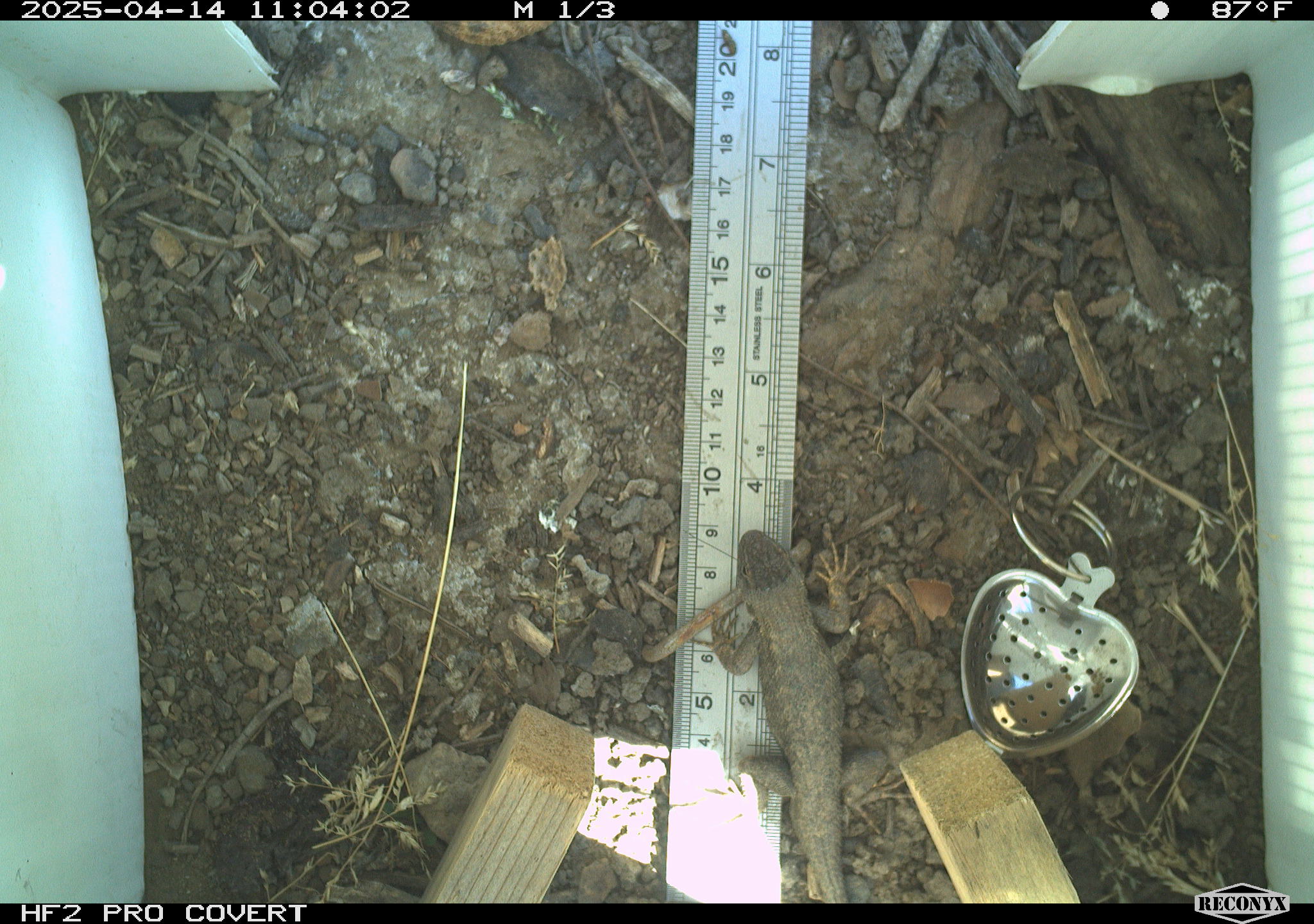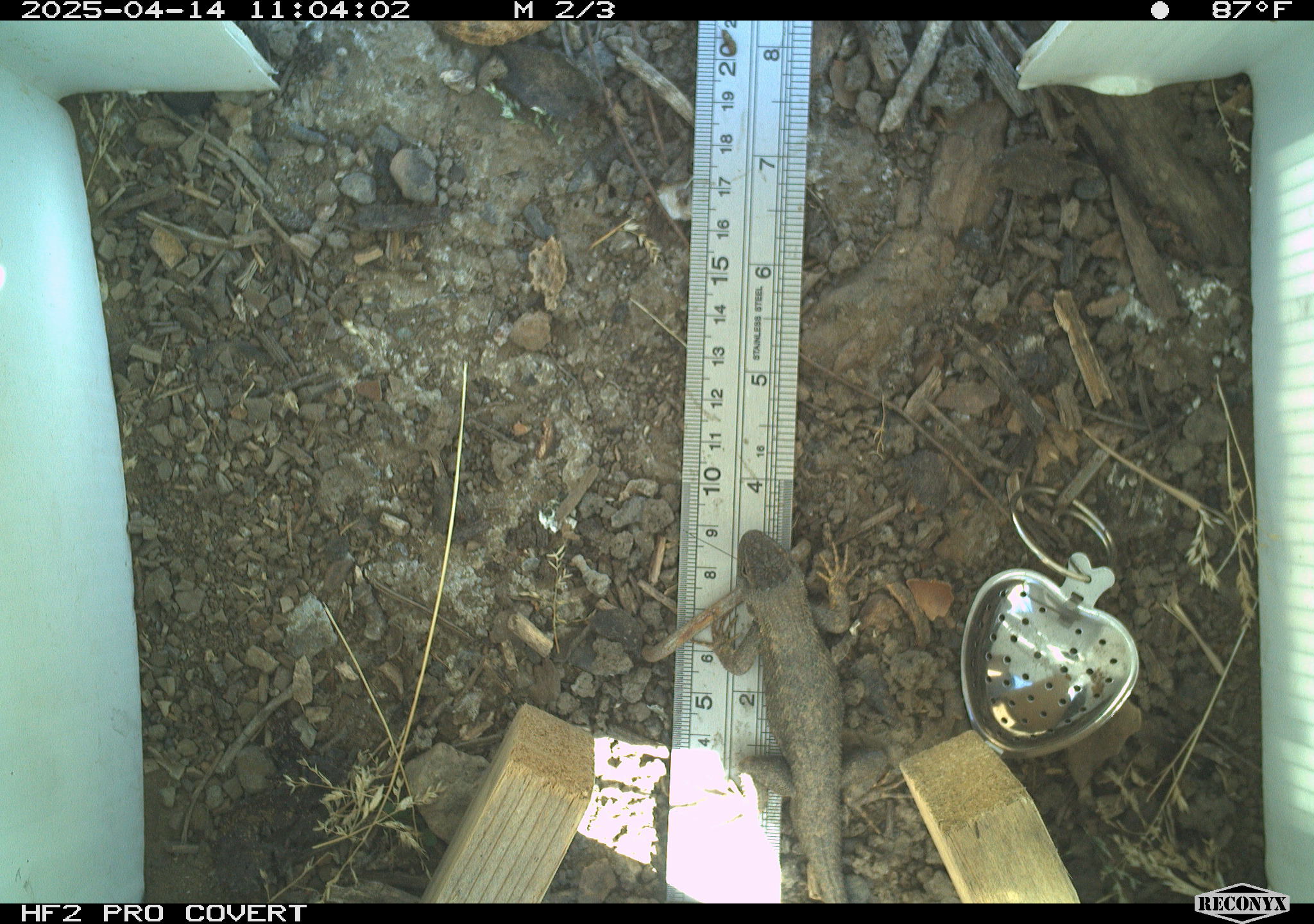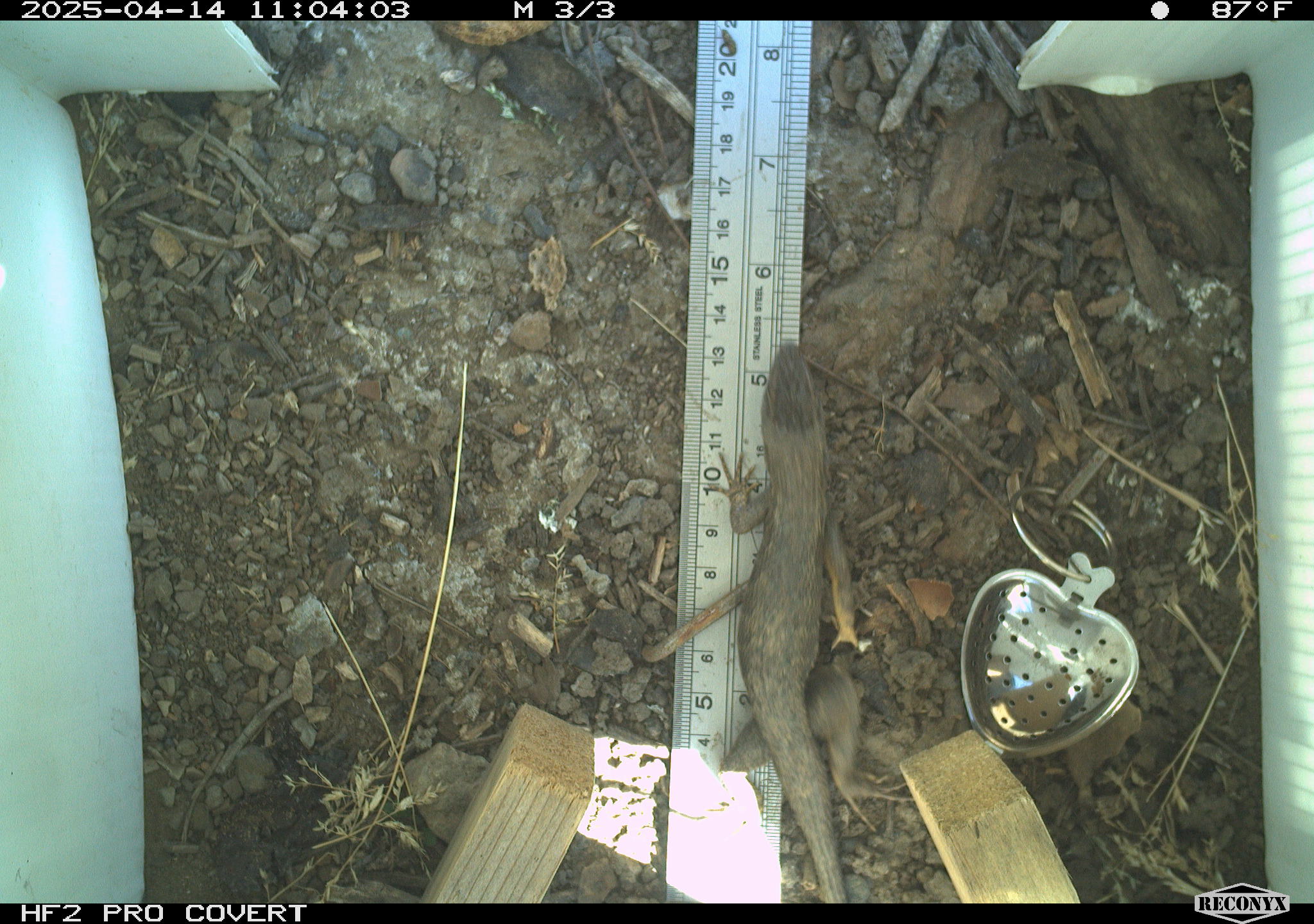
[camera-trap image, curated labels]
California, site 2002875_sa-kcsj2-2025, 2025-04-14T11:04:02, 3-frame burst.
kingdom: Animalia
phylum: Chordata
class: Reptilia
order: Squamata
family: Phrynosomatidae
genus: Sceloporus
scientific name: Sceloporus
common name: spiny lizards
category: sceloporus species